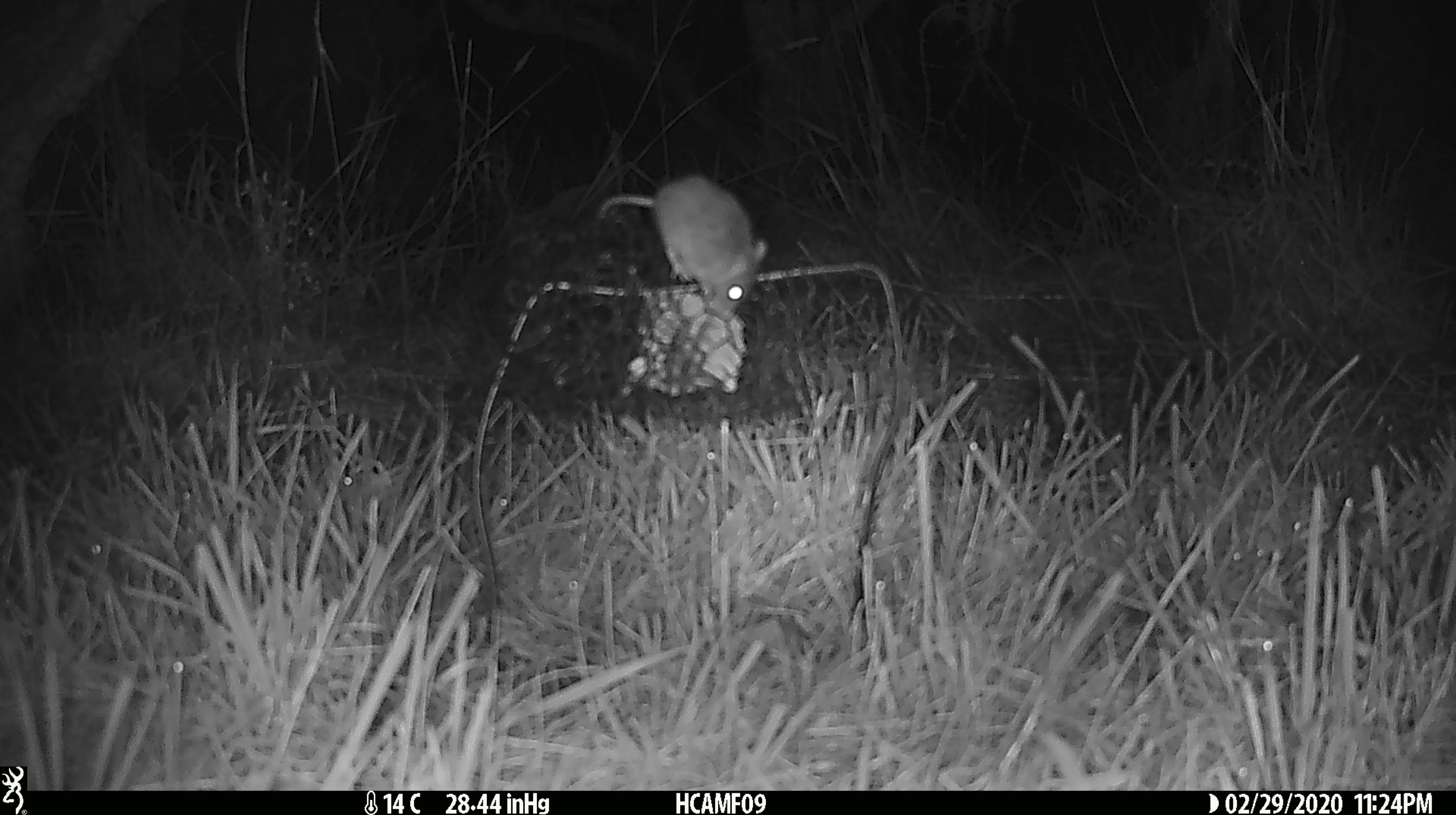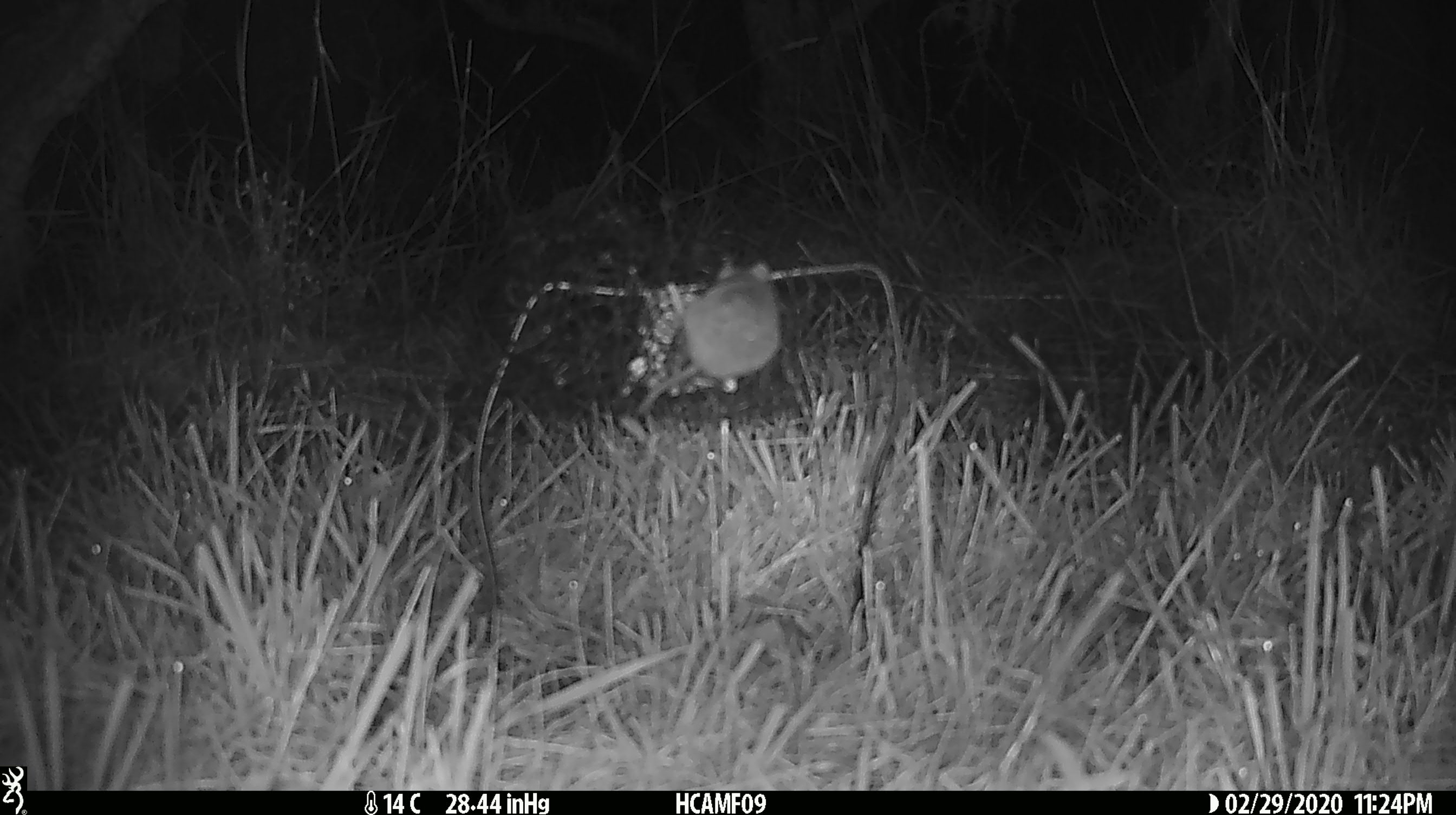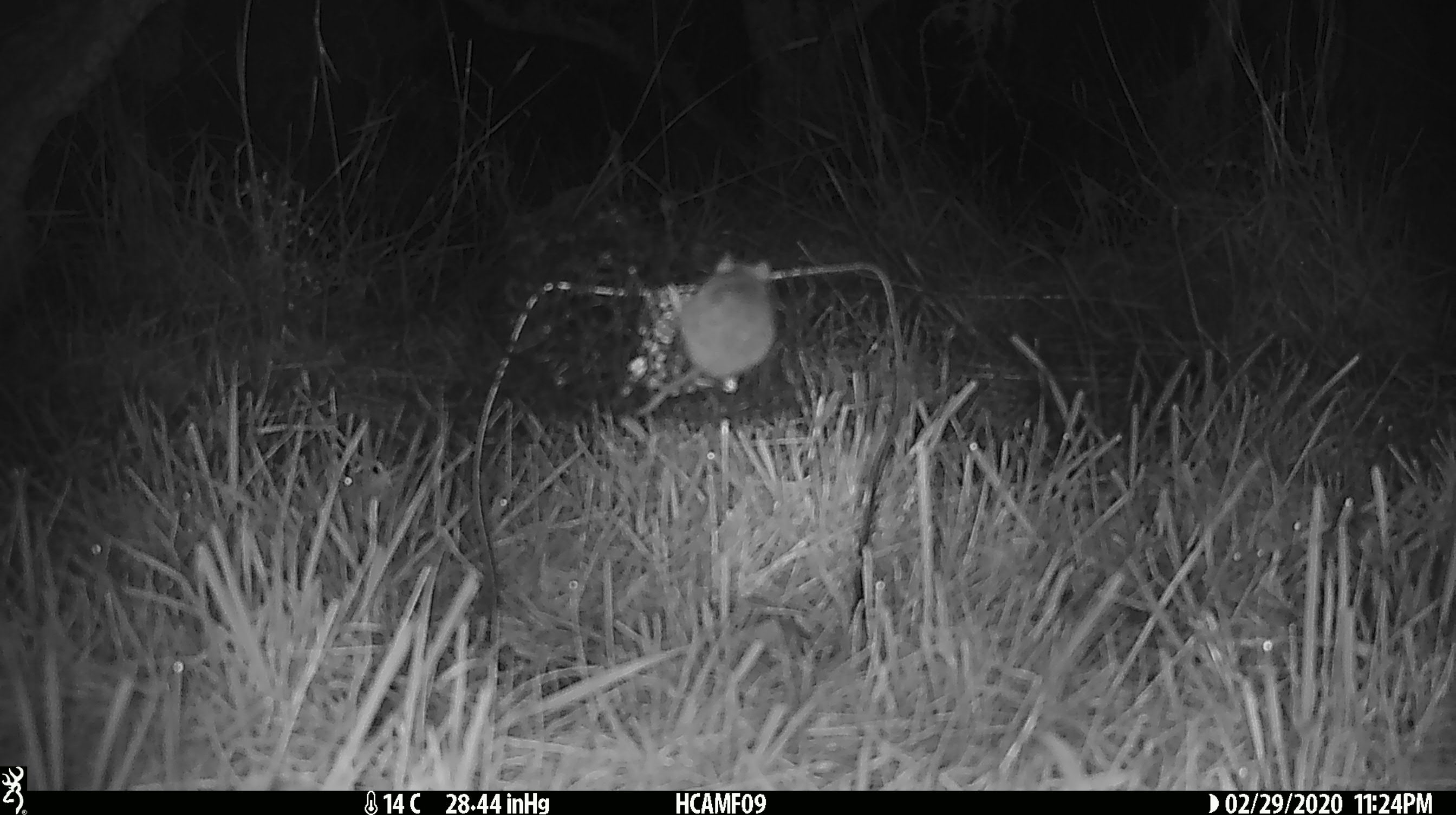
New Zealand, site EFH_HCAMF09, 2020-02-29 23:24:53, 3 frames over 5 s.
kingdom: Animalia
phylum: Chordata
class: Mammalia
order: Rodentia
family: Muridae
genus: Mus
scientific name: Mus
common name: mouse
Mouse (Mus).